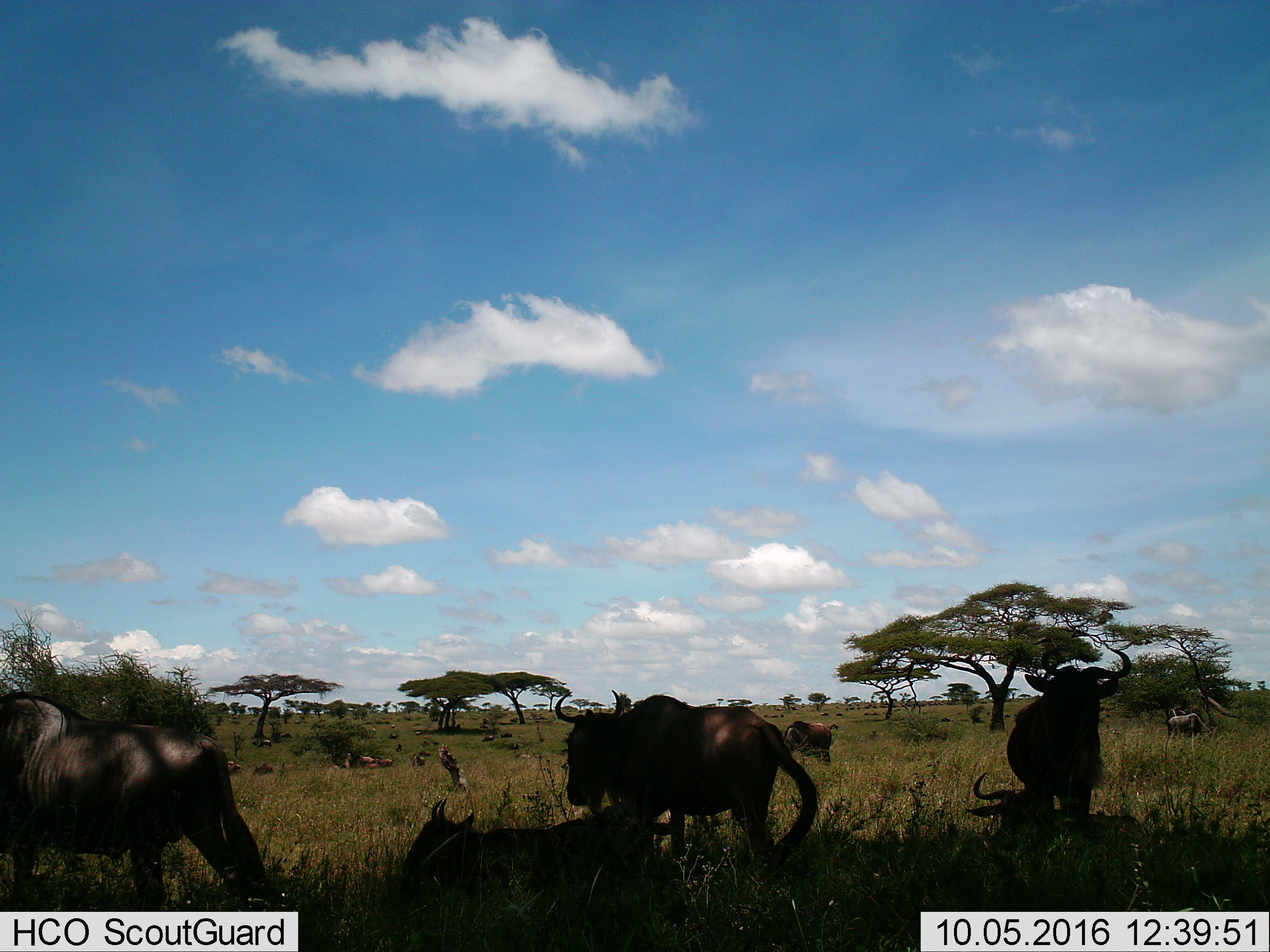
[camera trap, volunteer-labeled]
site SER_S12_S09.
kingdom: Animalia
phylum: Chordata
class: Mammalia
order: Artiodactyla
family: Bovidae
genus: Connochaetes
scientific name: Connochaetes taurinus taurinus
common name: blue wildebeest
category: wildebeestblue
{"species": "wildebeestblue (blue wildebeest) (Connochaetes taurinus taurinus)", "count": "11-50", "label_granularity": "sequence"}